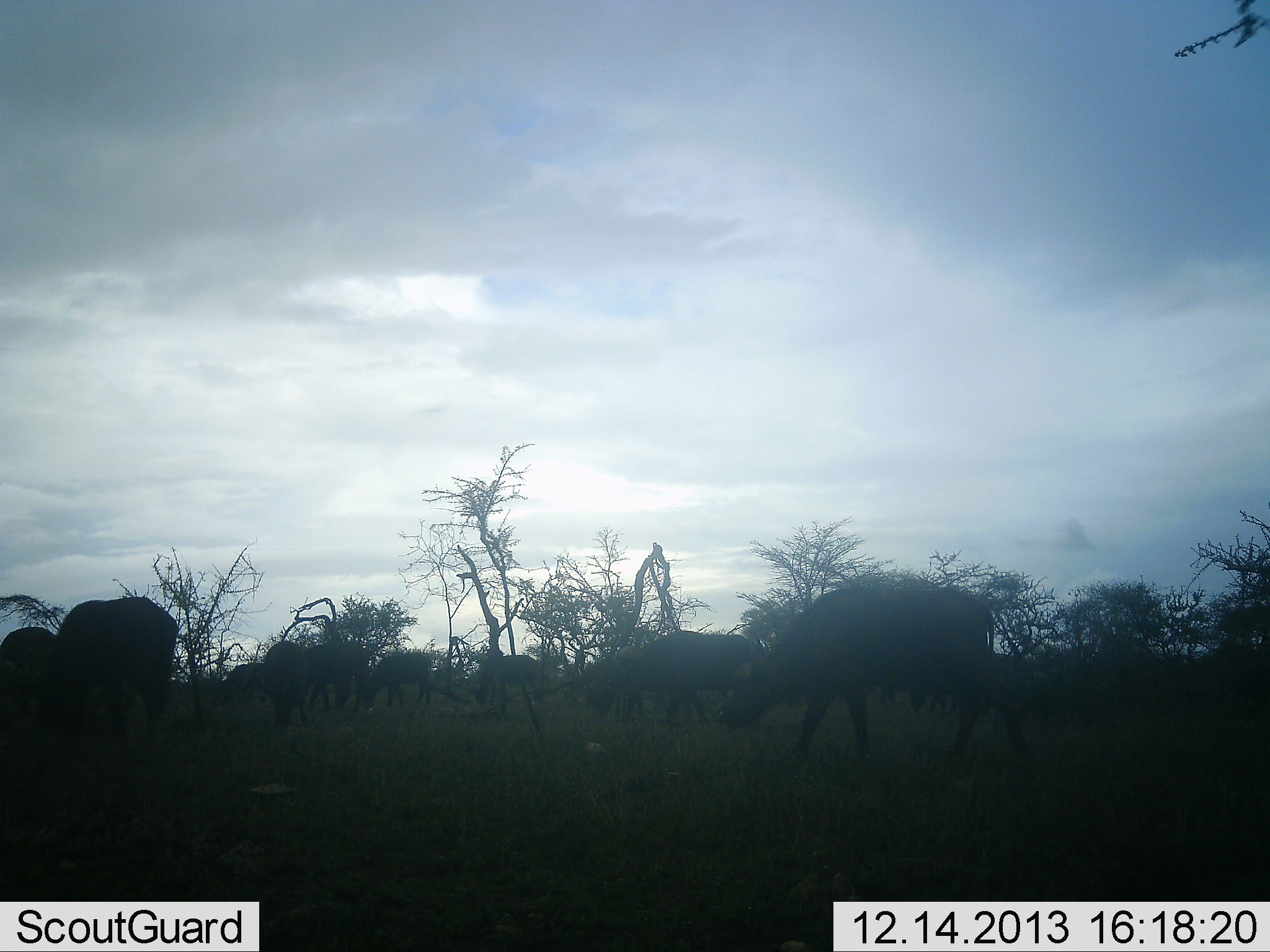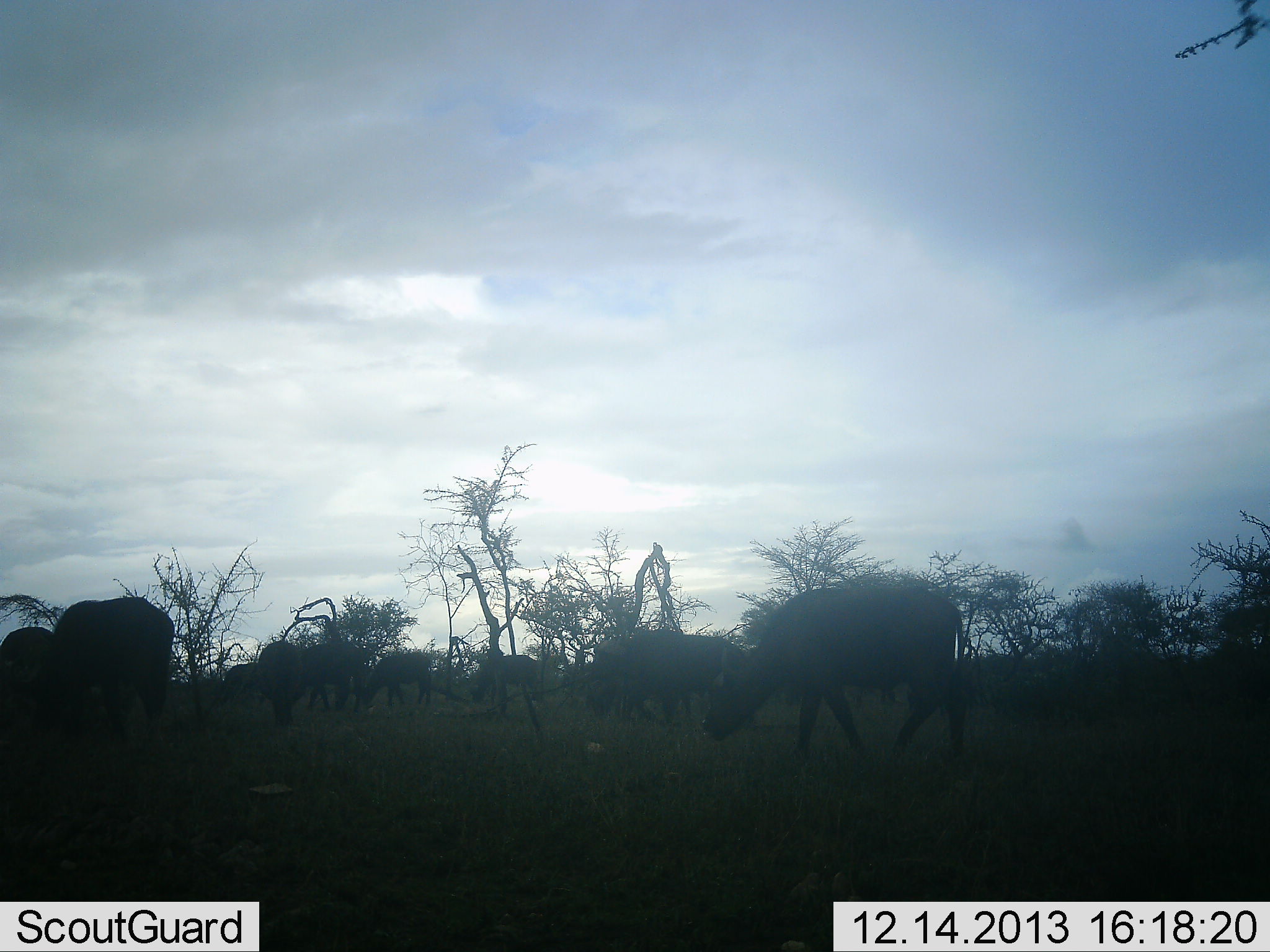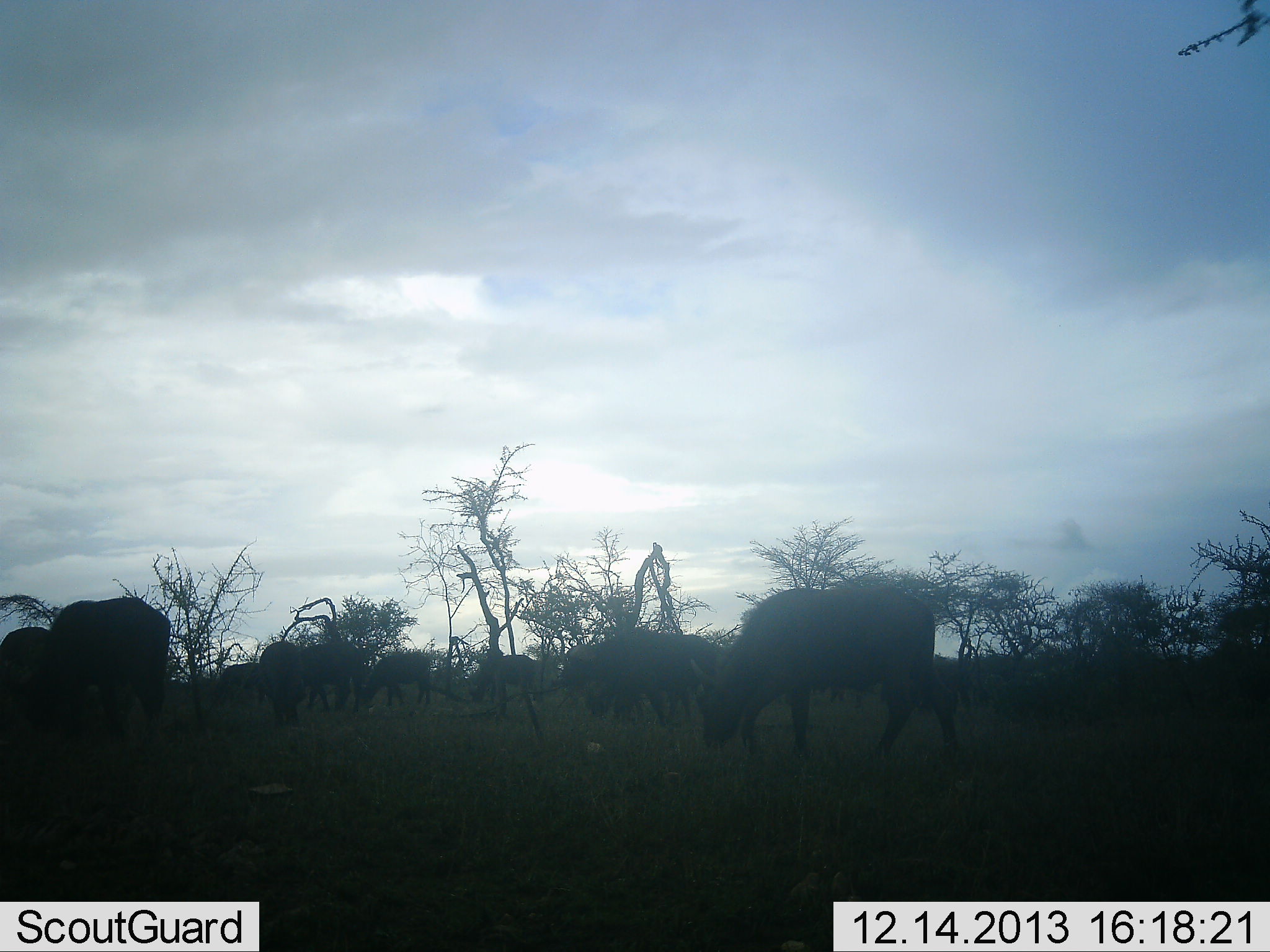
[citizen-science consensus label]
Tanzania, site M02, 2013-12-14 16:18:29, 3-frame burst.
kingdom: Animalia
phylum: Chordata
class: Mammalia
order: Artiodactyla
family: Bovidae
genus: Connochaetes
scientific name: Connochaetes taurinus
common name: blue wildebeest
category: wildebeest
Wildebeest (blue wildebeest) (Connochaetes taurinus), count 9. Behavior (volunteer vote fractions): standing 60%, resting 10%, moving 70%, interacting 20%. Young present (vote fraction): 0%. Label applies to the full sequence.